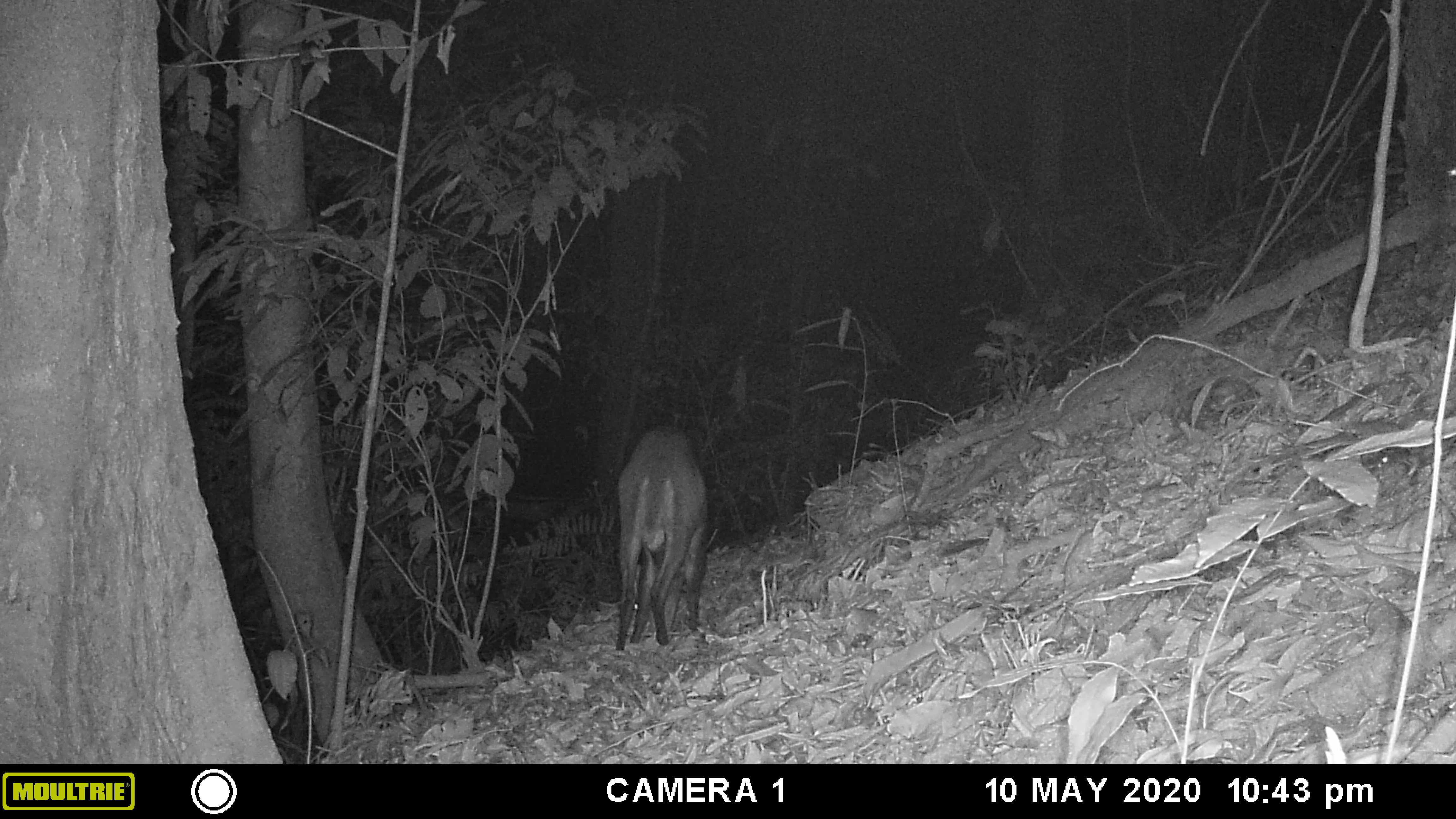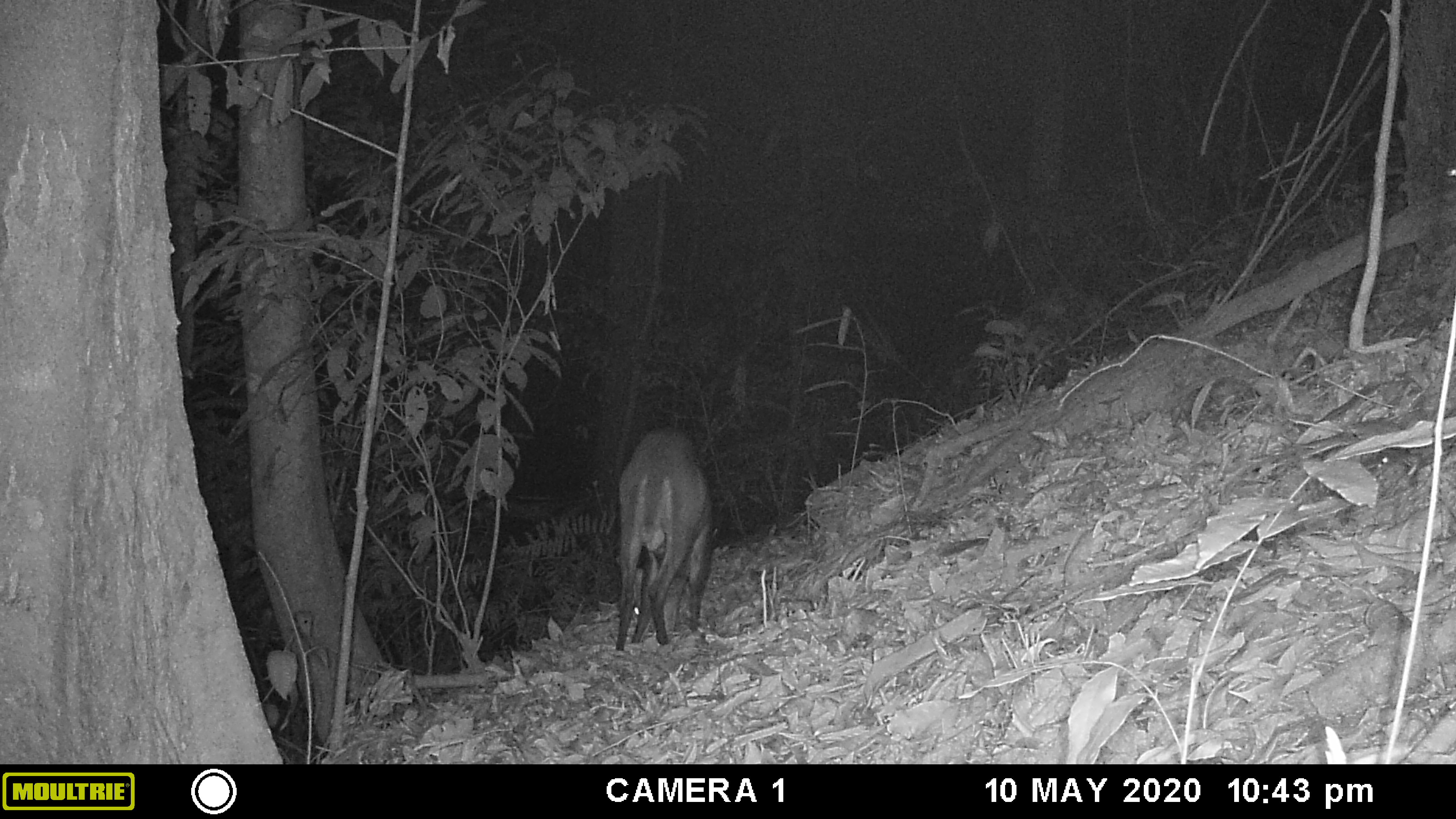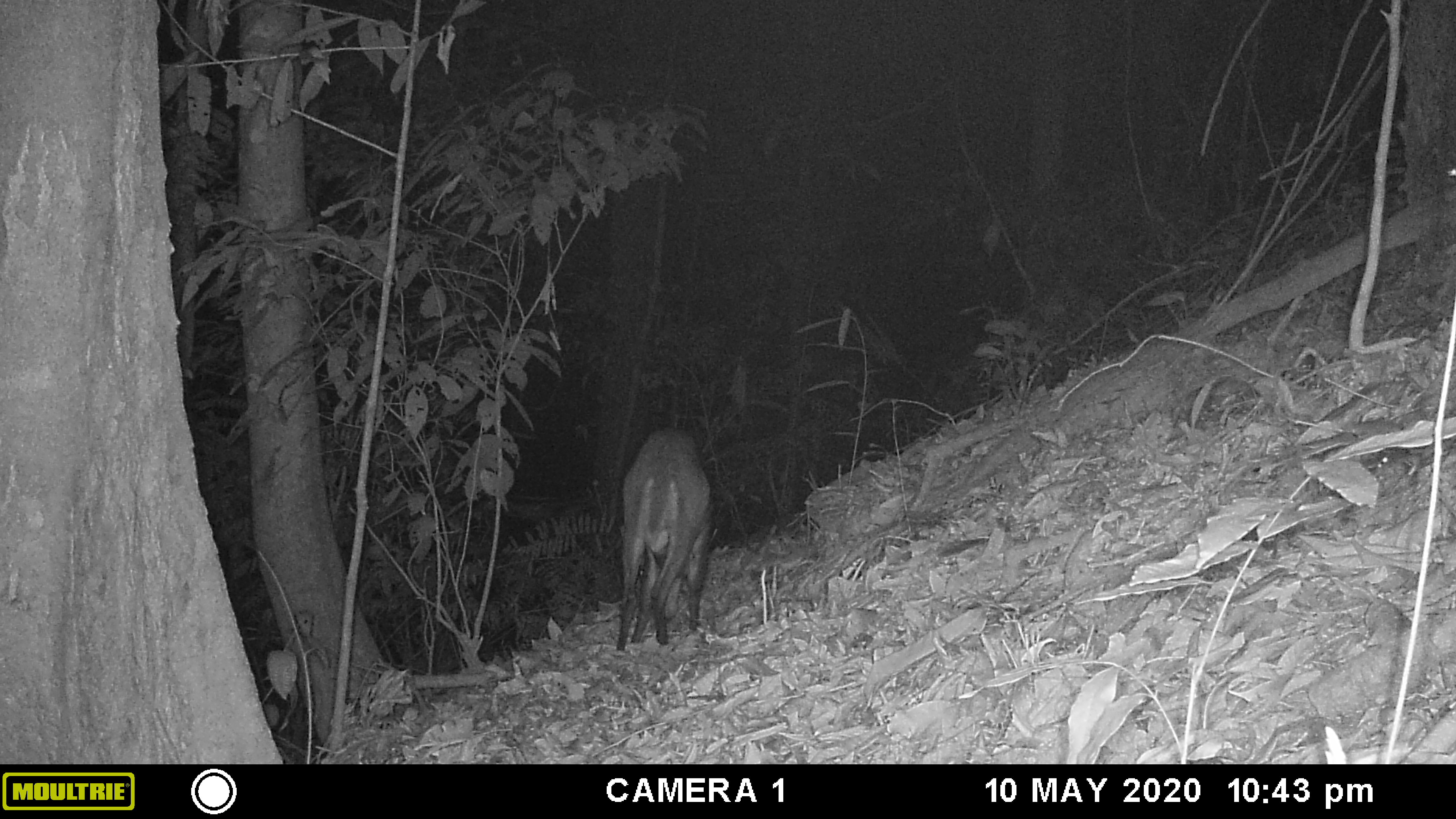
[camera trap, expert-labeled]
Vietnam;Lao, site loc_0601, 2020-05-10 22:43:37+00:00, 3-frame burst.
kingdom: Animalia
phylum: Chordata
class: Mammalia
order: Artiodactyla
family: Cervidae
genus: Muntiacus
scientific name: Muntiacus rooseveltorum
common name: roosevelt's muntjac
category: roosevelts muntjac group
Roosevelts muntjac group (roosevelt's muntjac) (Muntiacus rooseveltorum). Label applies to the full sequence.